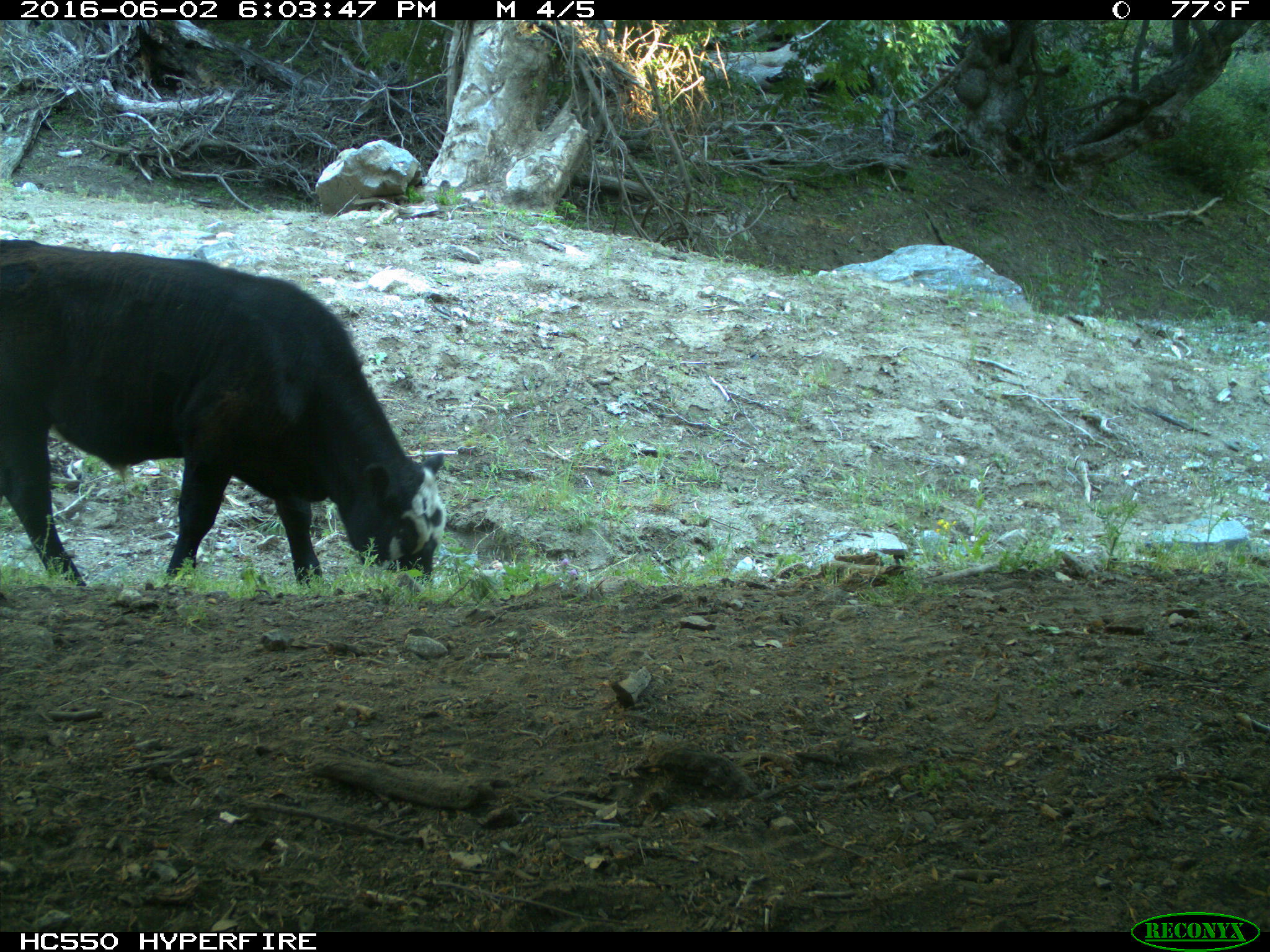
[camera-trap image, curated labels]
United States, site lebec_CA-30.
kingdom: Animalia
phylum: Chordata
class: Mammalia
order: Artiodactyla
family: Bovidae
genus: Bos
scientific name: Bos taurus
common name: domestic cow